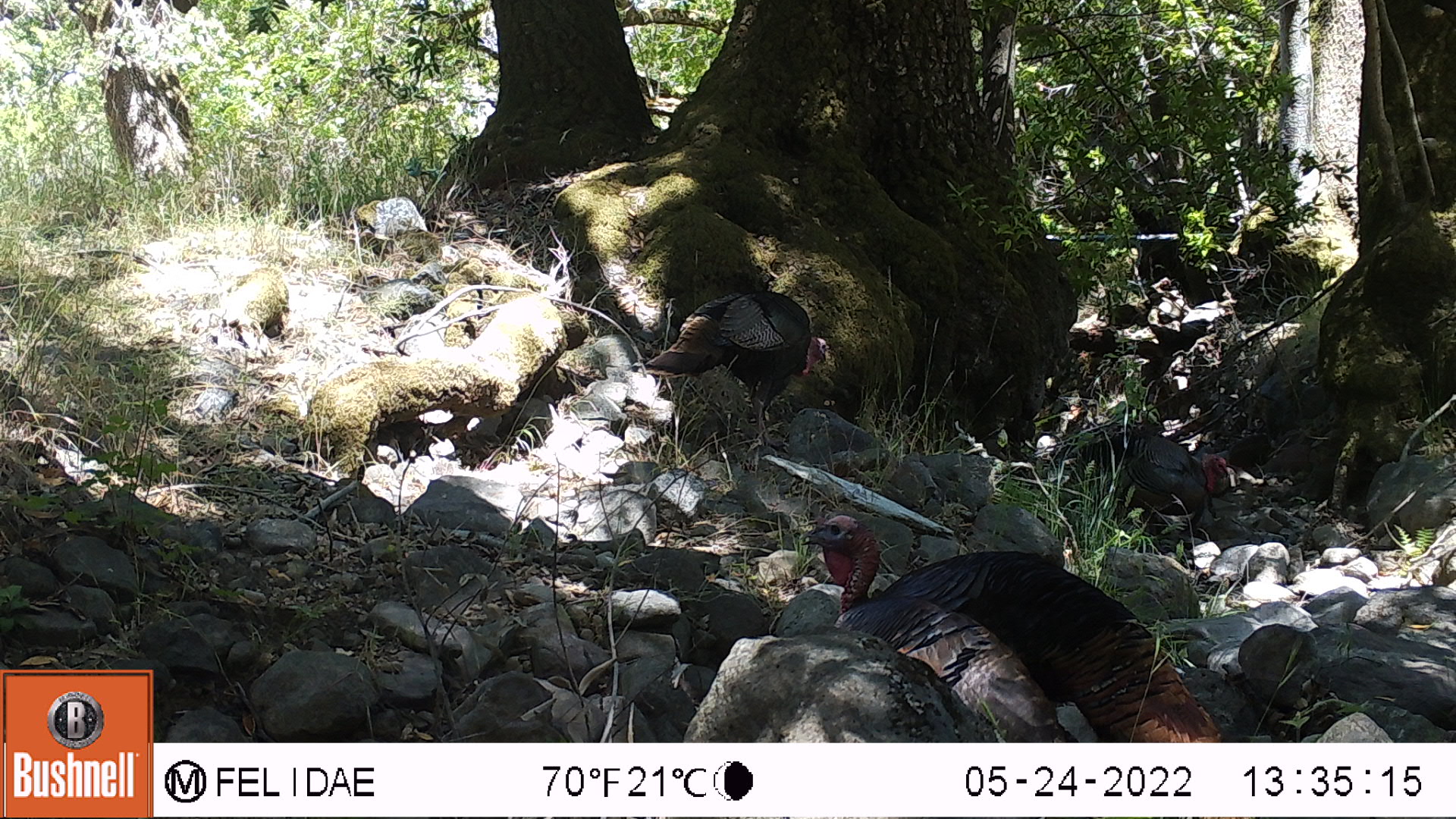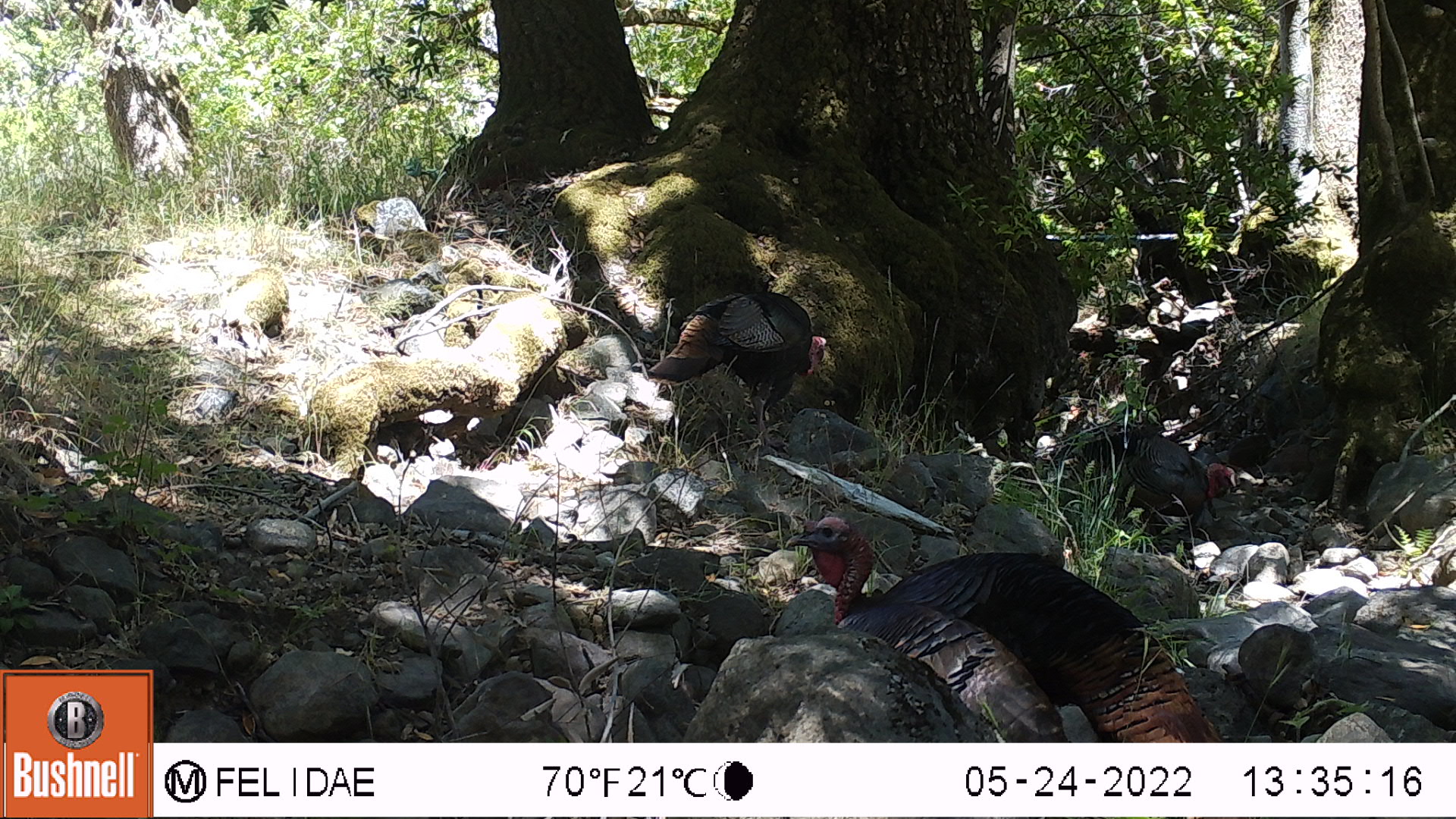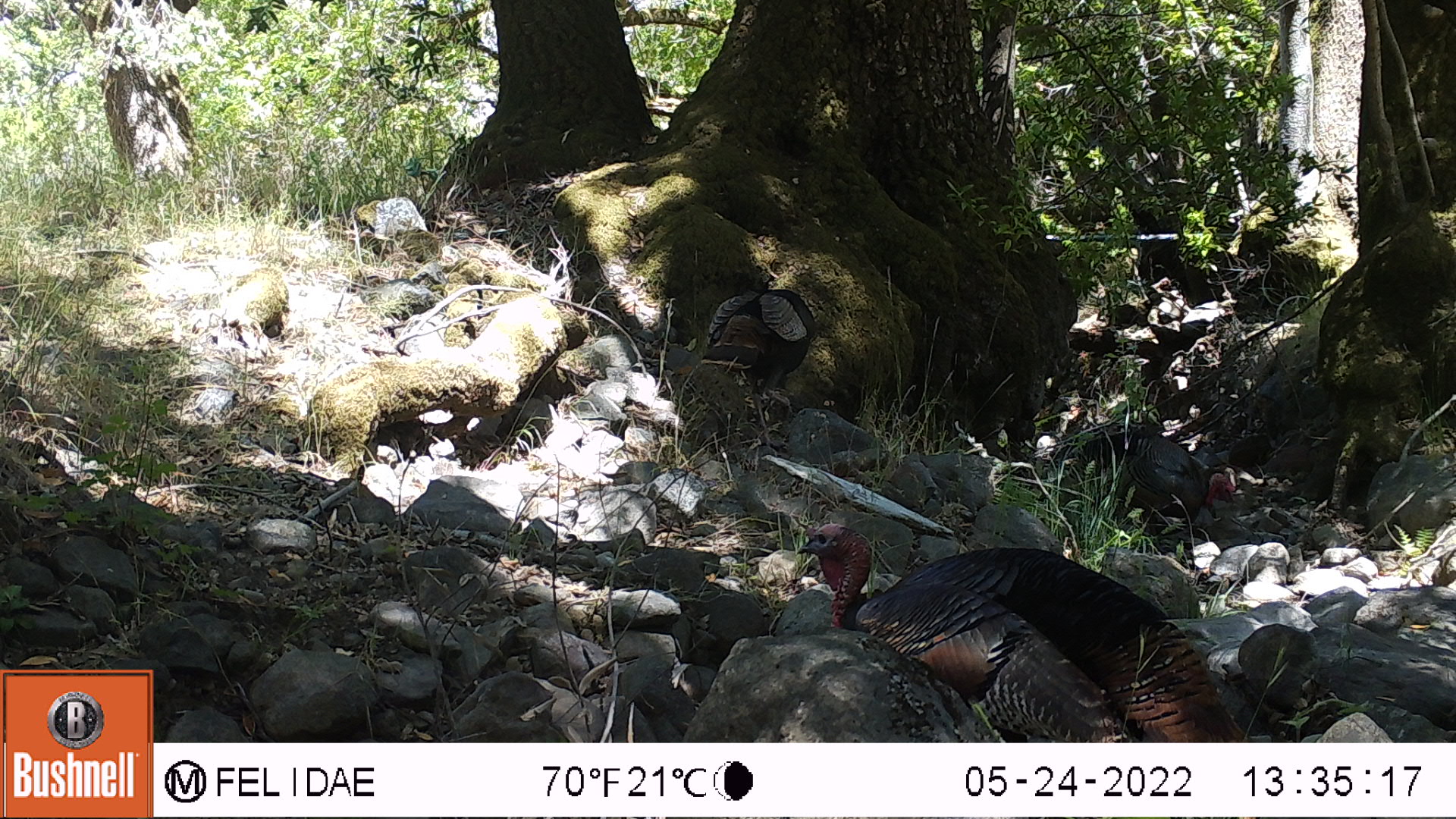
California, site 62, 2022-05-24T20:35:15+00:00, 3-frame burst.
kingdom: Animalia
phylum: Chordata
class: Aves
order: Galliformes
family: Phasianidae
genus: Meleagris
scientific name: Meleagris gallopavo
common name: turkey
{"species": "turkey (Meleagris gallopavo)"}